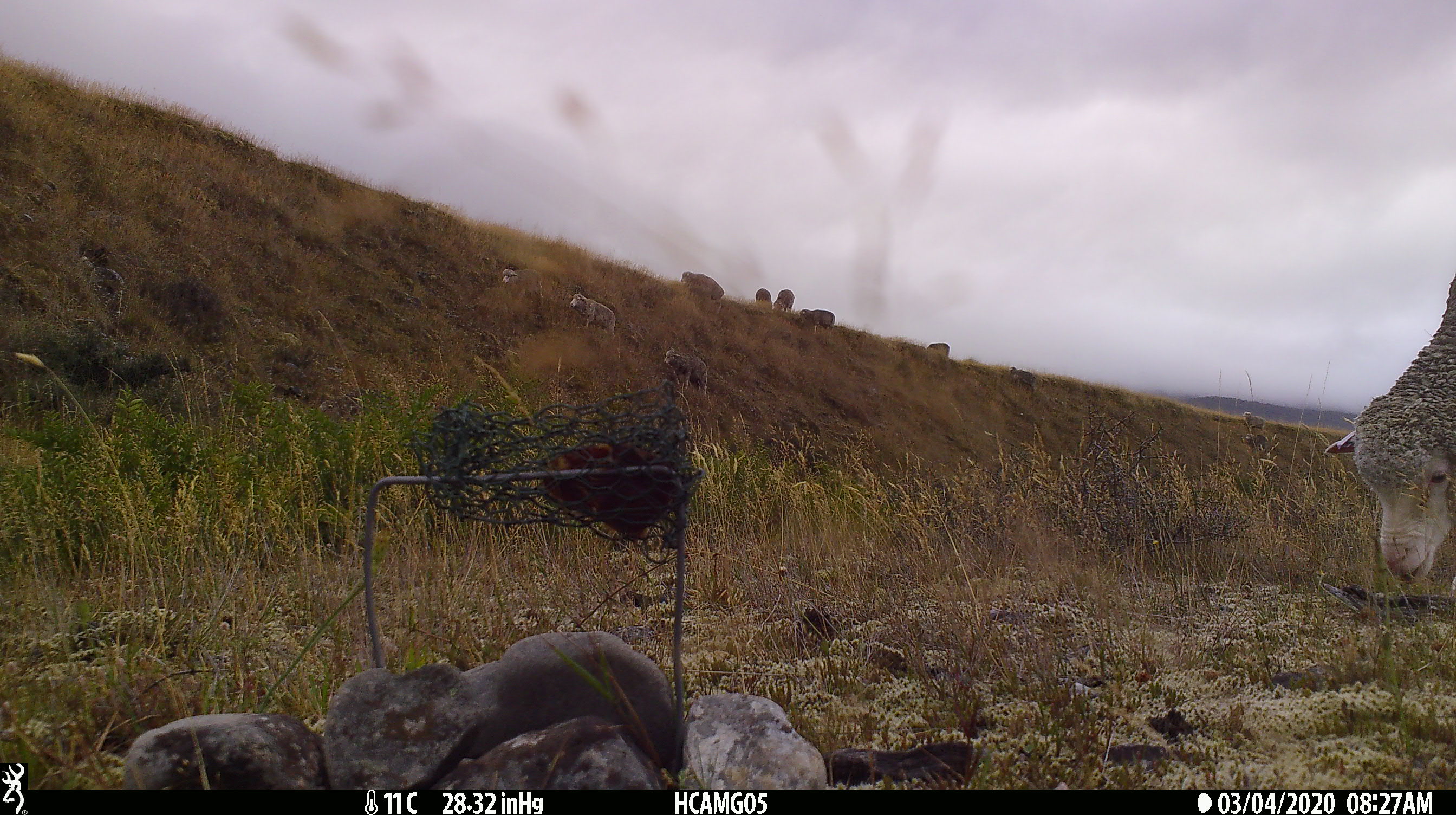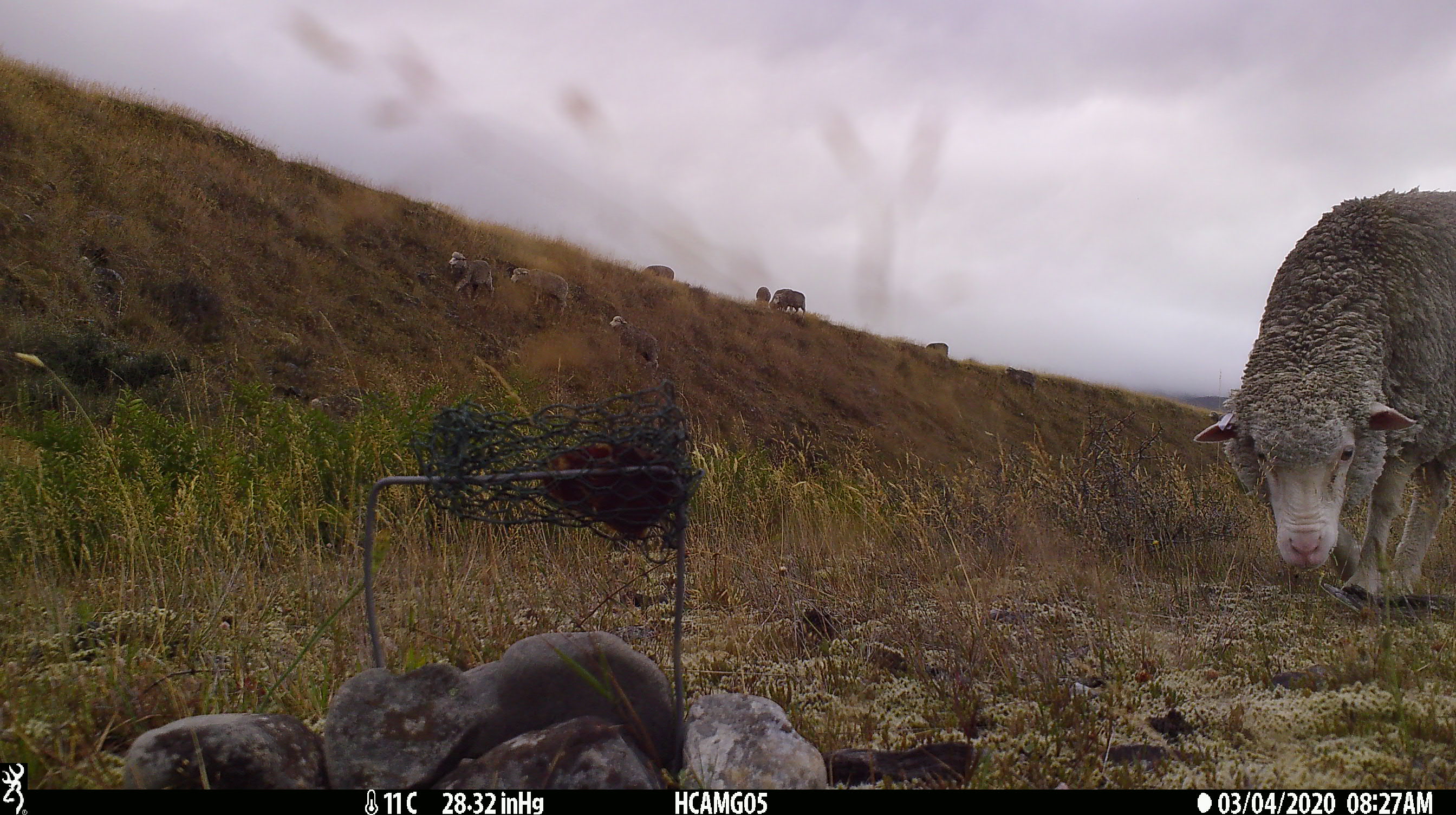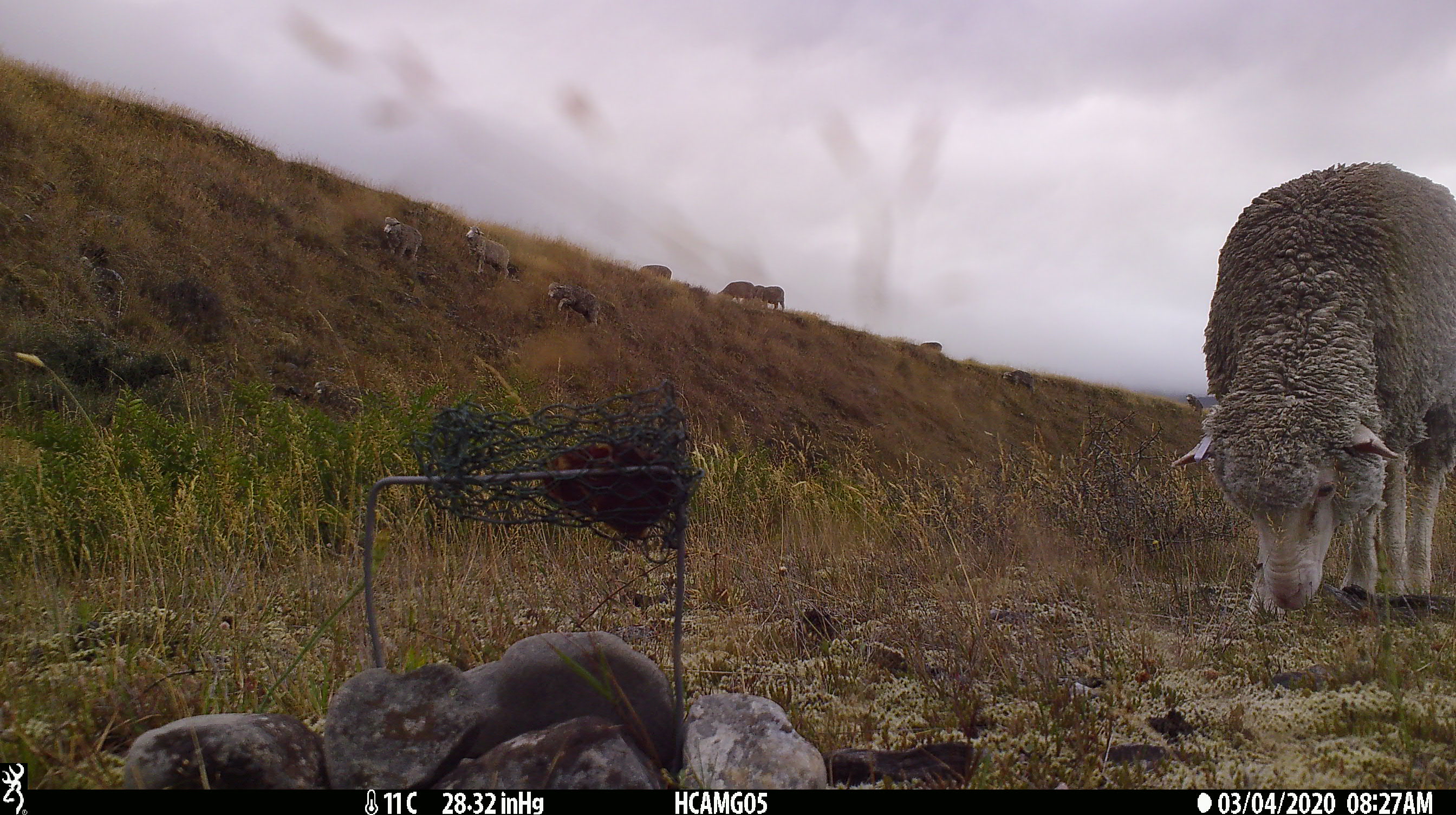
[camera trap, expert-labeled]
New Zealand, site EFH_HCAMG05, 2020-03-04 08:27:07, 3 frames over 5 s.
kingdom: Animalia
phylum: Chordata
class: Mammalia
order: Artiodactyla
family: Bovidae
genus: Ovis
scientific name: Ovis aries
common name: domestic sheep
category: sheep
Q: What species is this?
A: Sheep (domestic sheep) (Ovis aries).